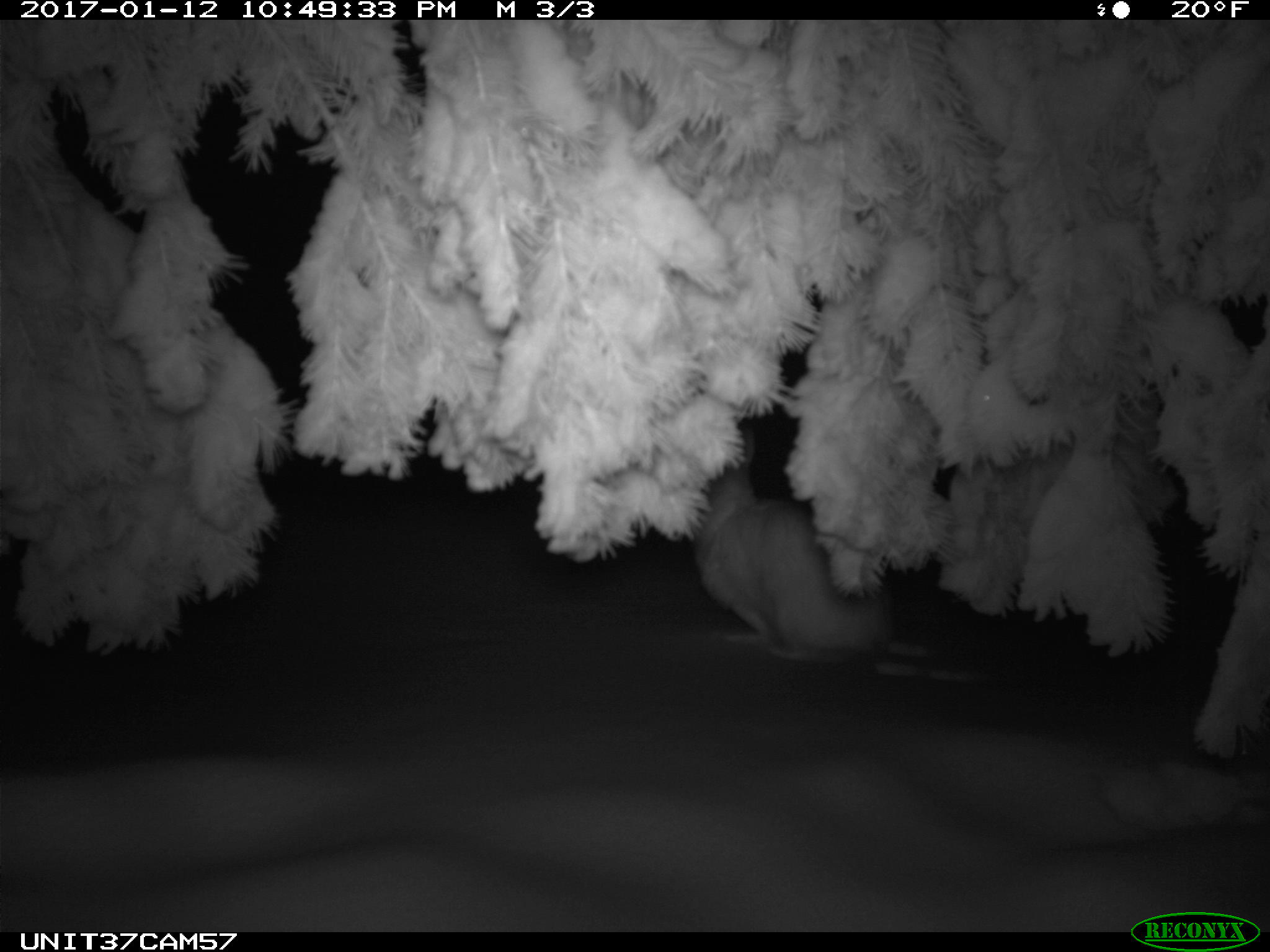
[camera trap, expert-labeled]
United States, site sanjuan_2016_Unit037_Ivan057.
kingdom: Animalia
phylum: Chordata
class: Mammalia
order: Lagomorpha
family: Leporidae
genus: Lepus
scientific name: Lepus americanus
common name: snowshoe hare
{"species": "Lepus americanus (snowshoe hare)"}